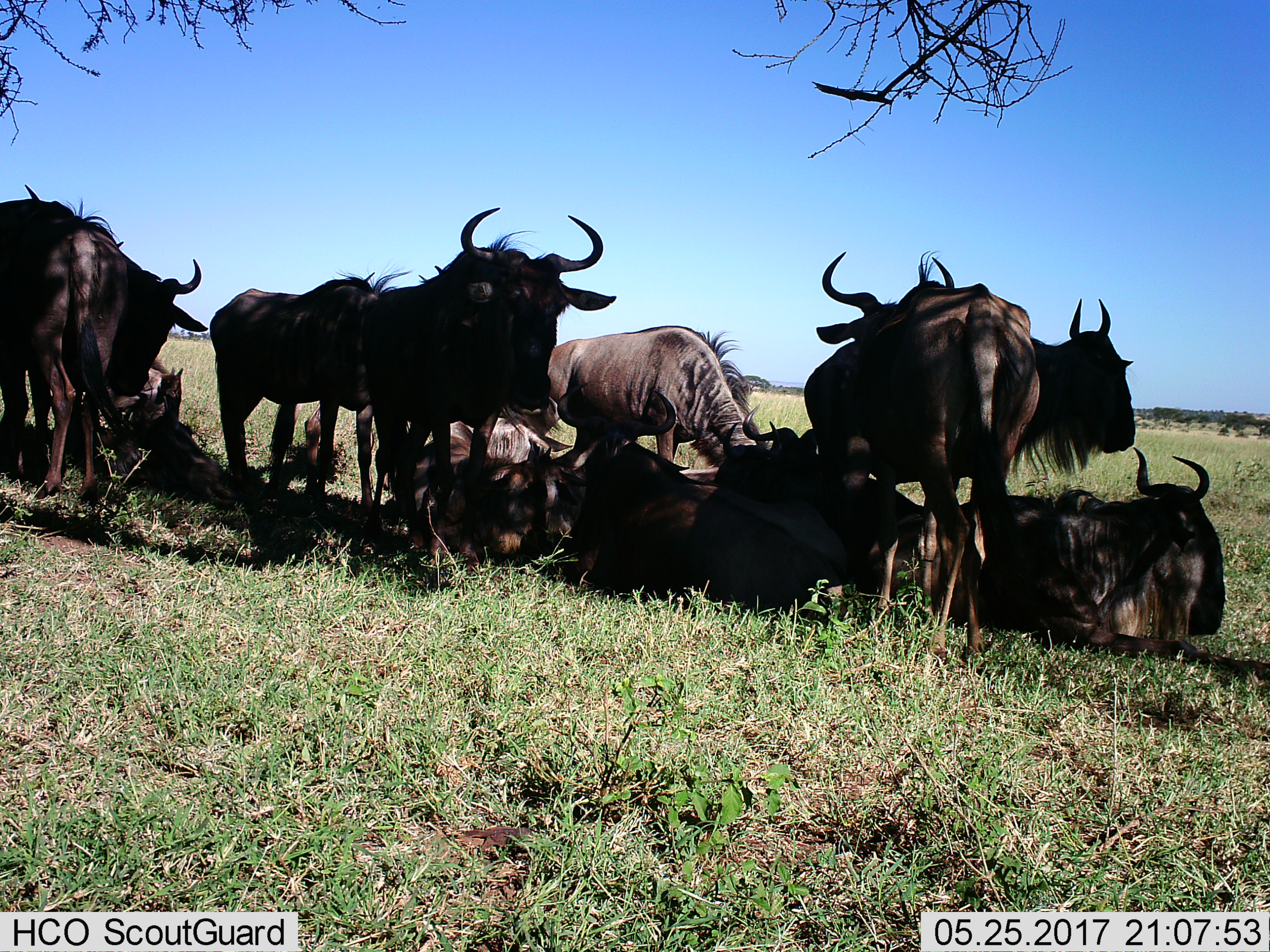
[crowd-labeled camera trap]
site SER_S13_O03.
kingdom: Animalia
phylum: Chordata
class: Mammalia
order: Artiodactyla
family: Bovidae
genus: Connochaetes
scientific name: Connochaetes taurinus taurinus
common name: blue wildebeest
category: wildebeestblue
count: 11-50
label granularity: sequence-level